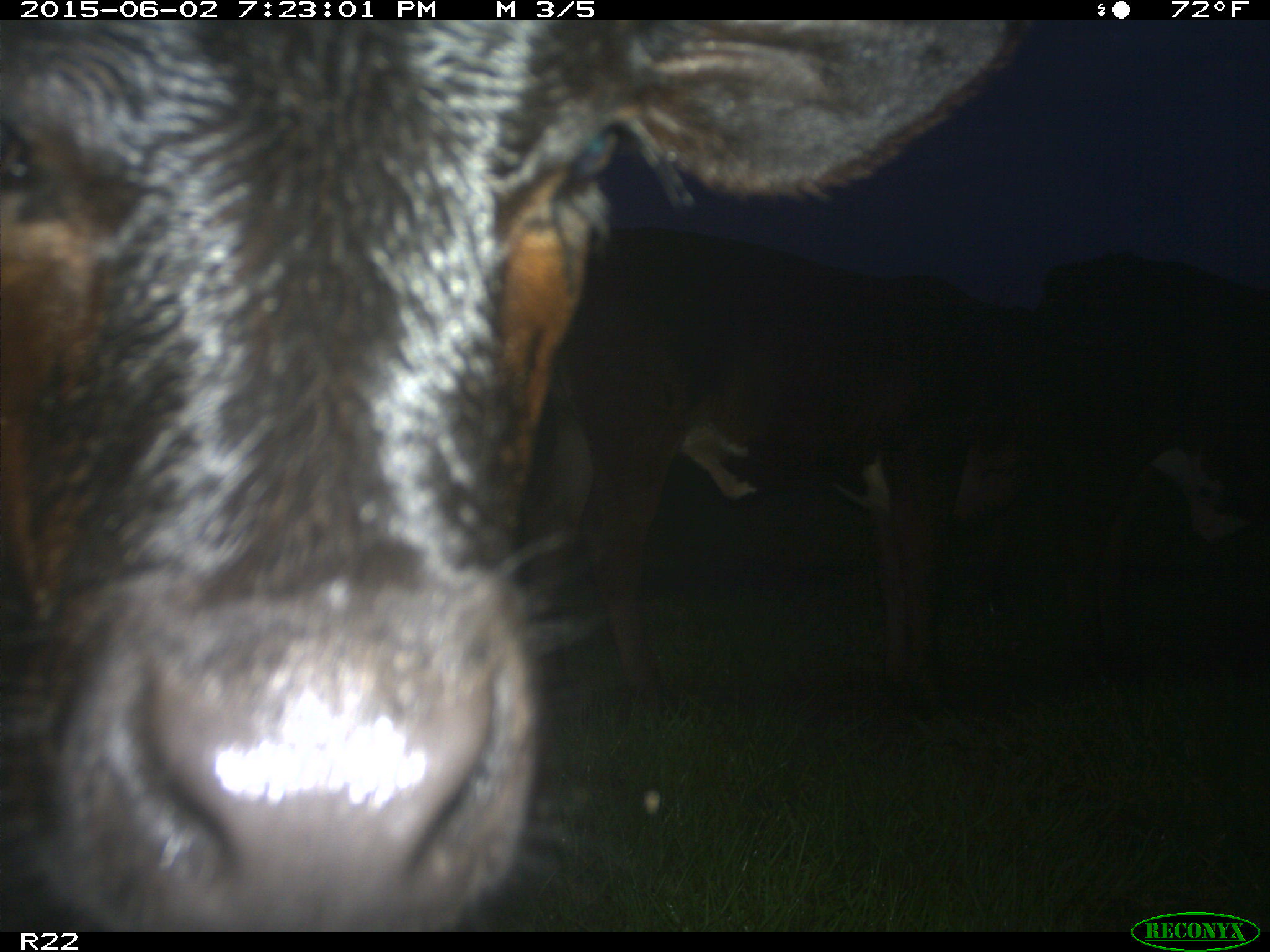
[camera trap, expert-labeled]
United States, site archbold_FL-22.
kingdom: Animalia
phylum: Chordata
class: Mammalia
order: Artiodactyla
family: Bovidae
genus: Bos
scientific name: Bos taurus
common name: domestic cow